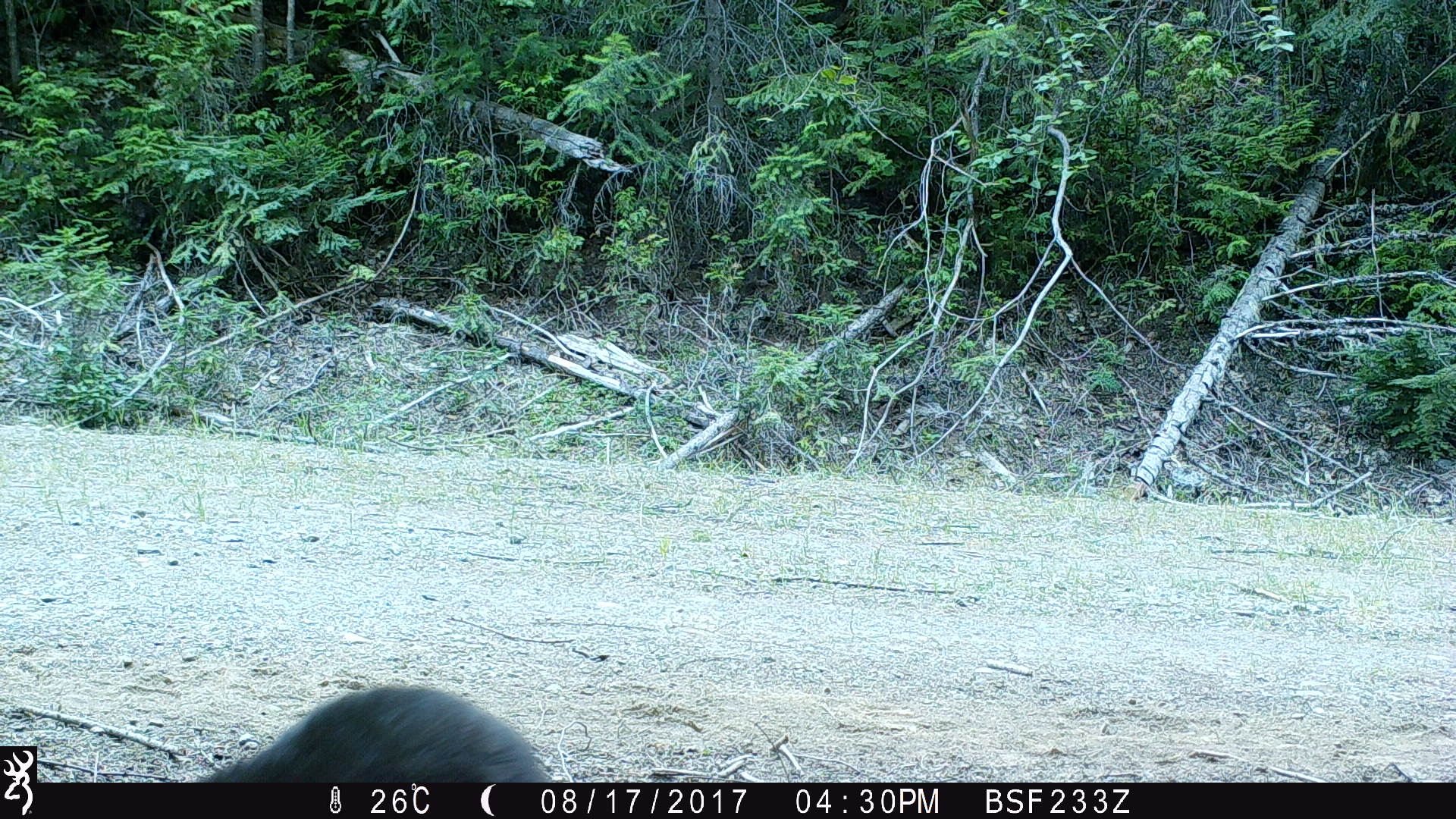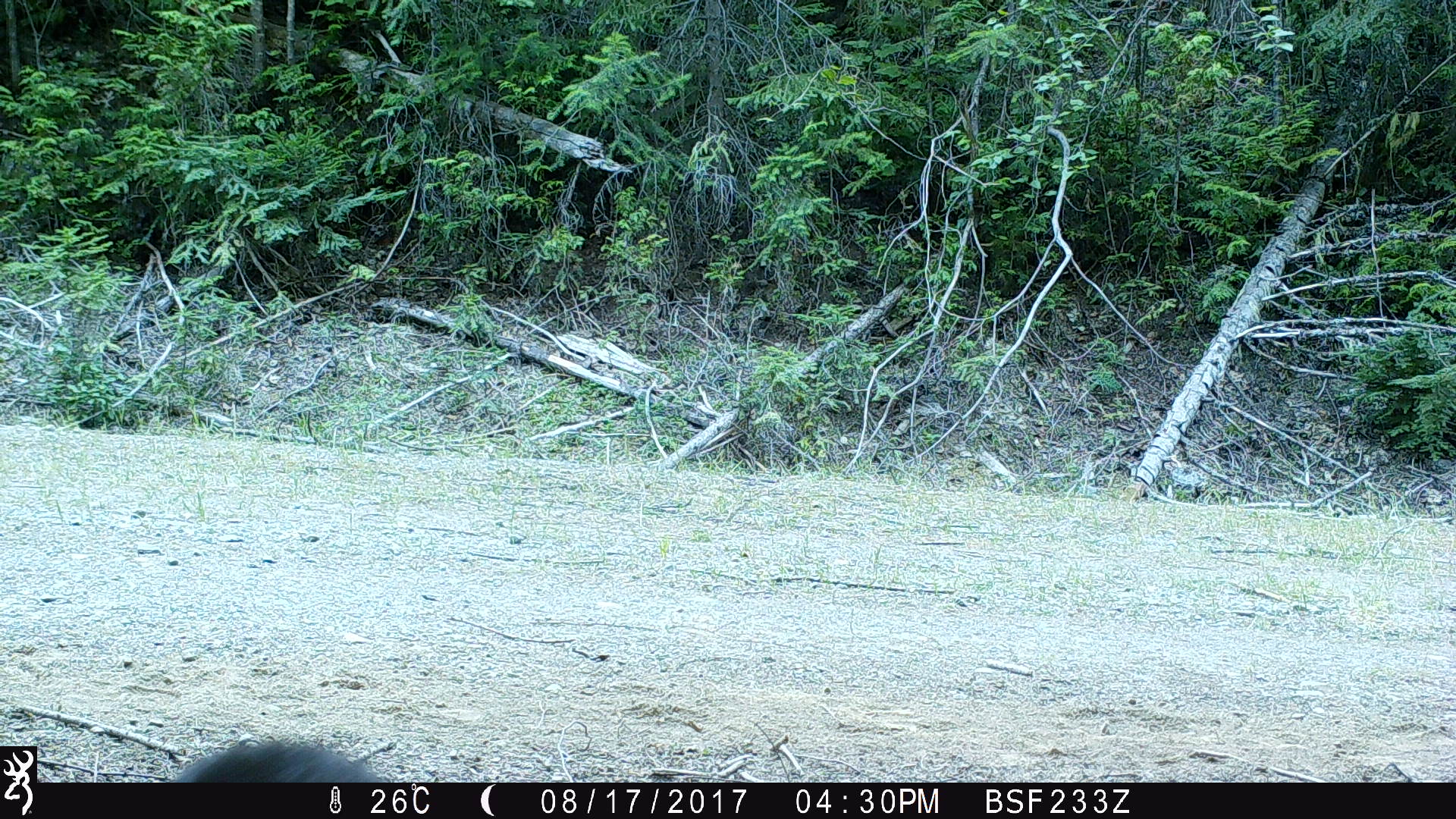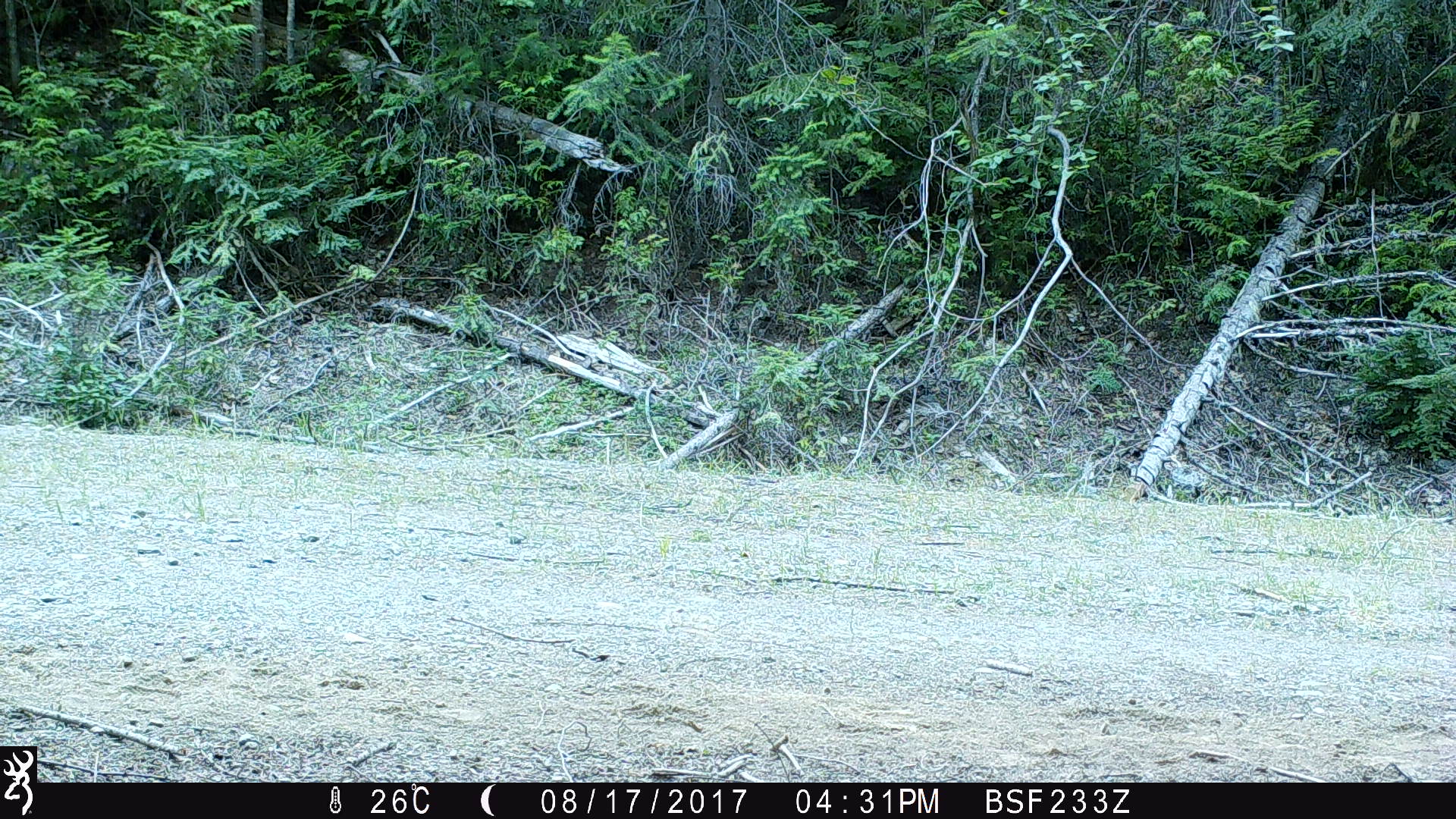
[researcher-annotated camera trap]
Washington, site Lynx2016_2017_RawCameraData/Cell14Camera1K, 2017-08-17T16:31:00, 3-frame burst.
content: unidentified animal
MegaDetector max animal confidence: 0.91